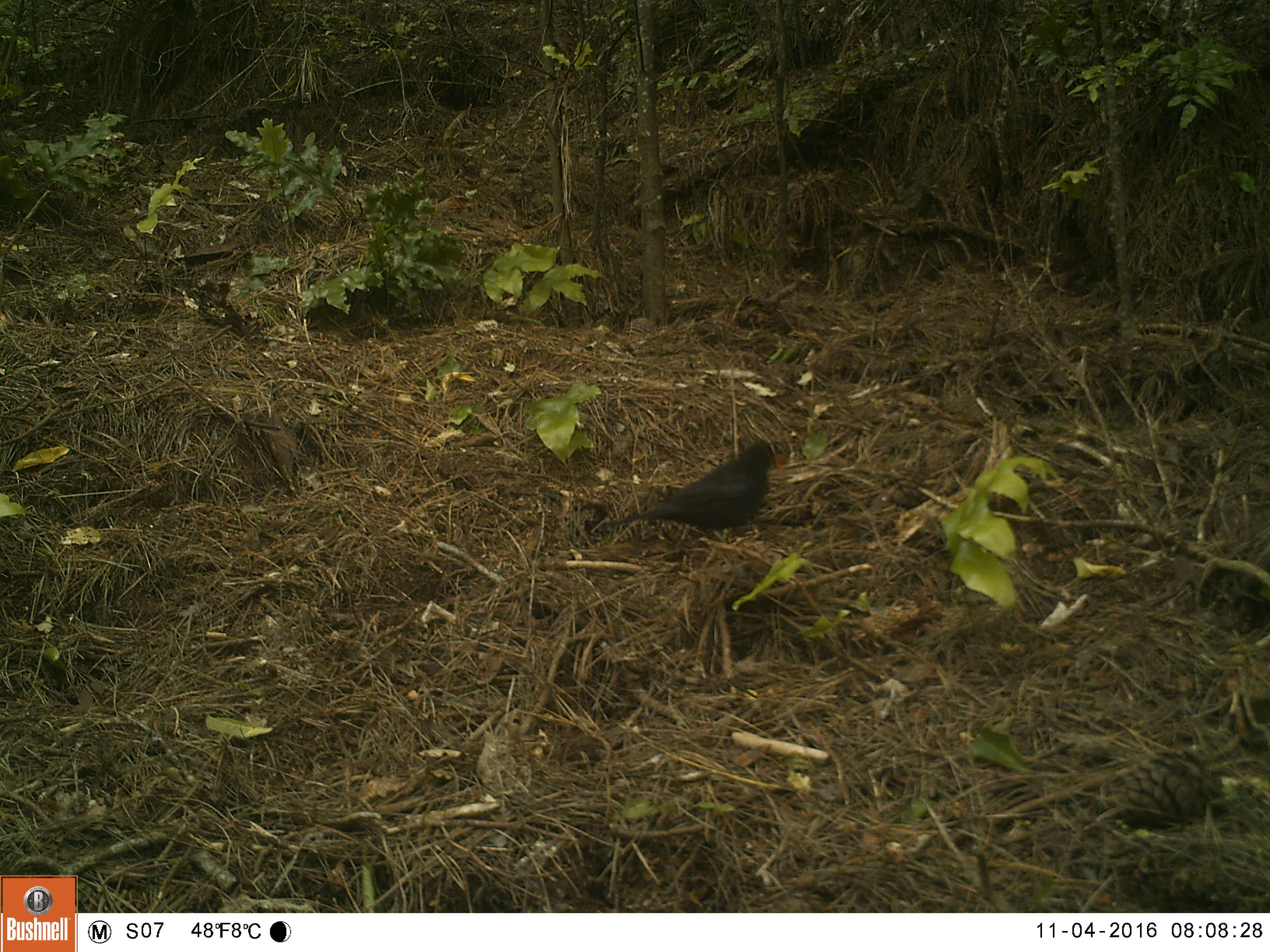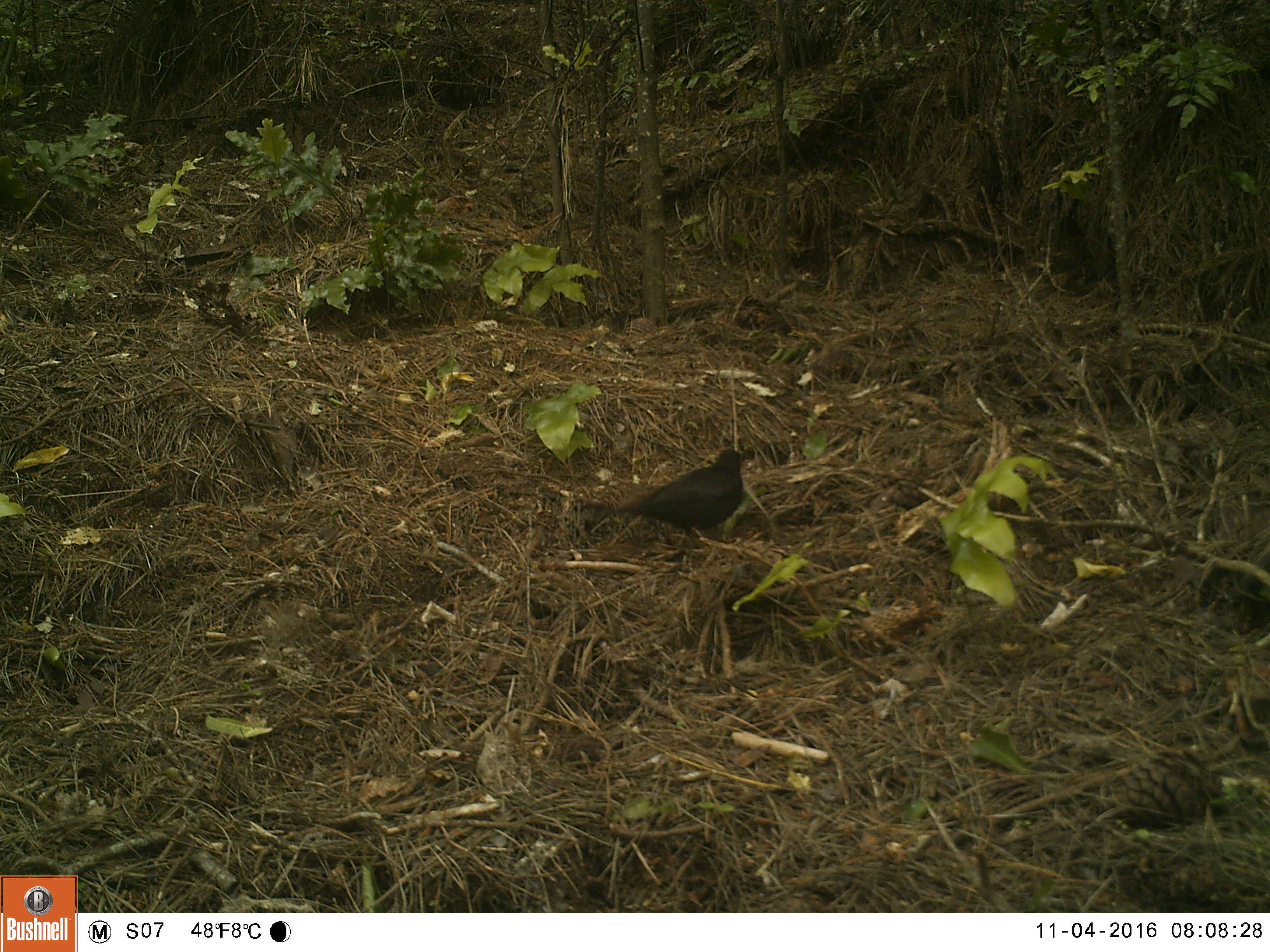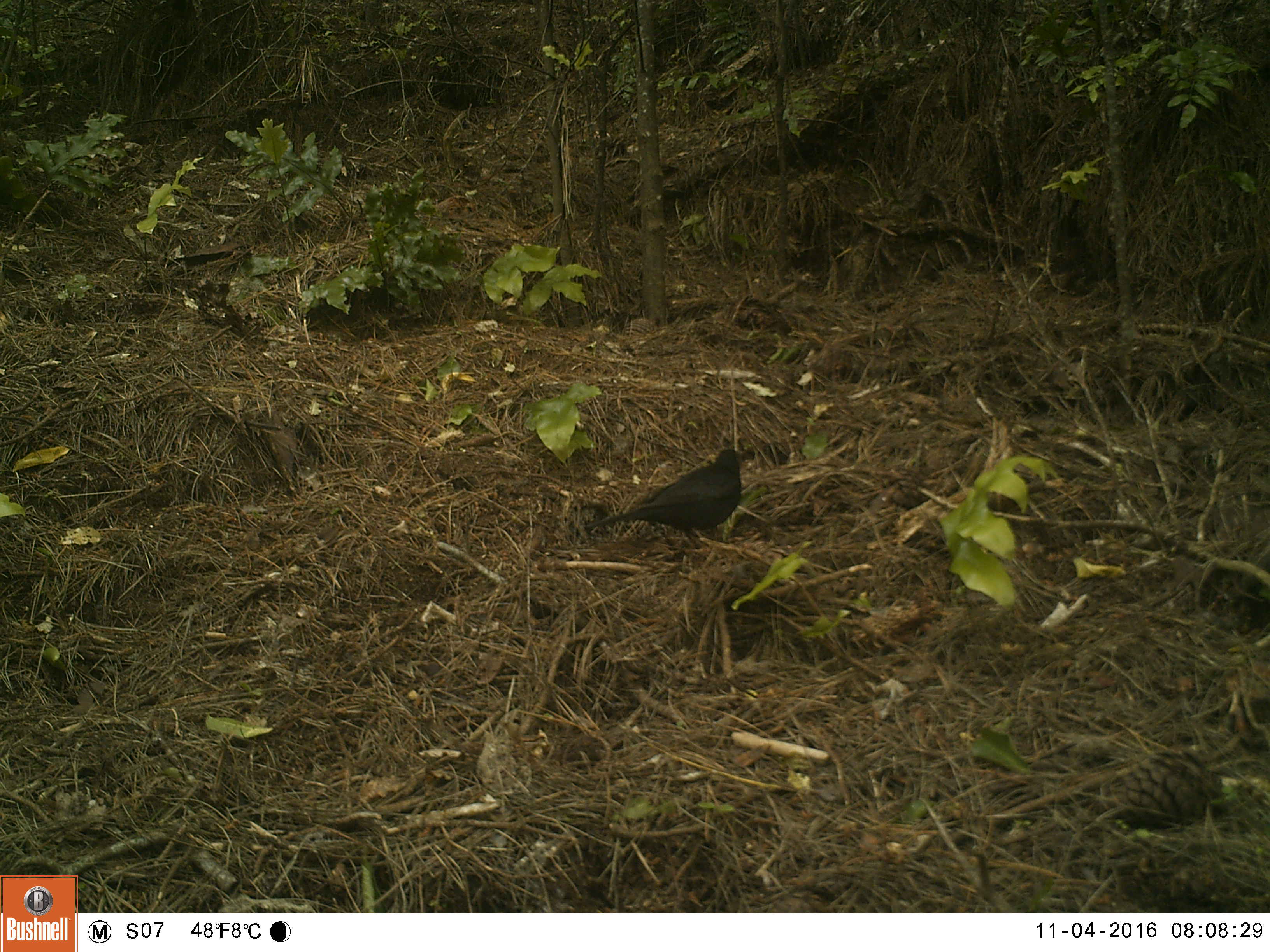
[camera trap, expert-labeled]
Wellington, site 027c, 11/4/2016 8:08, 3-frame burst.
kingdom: Animalia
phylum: Chordata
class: Aves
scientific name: Aves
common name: bird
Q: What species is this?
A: Bird (Aves).